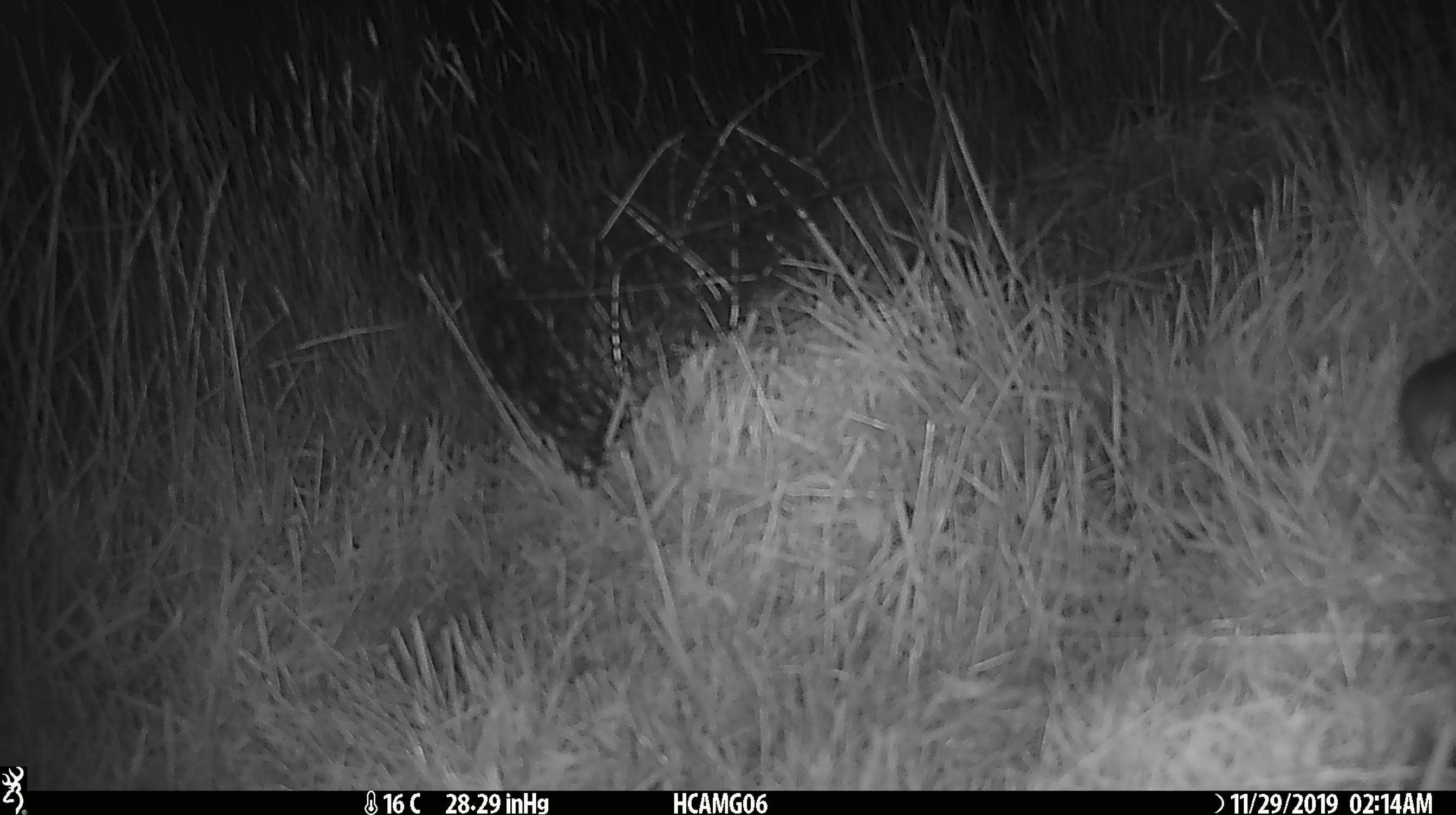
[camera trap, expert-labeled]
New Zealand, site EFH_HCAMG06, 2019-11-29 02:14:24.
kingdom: Animalia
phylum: Chordata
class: Mammalia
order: Rodentia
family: Muridae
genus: Mus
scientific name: Mus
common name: mouse